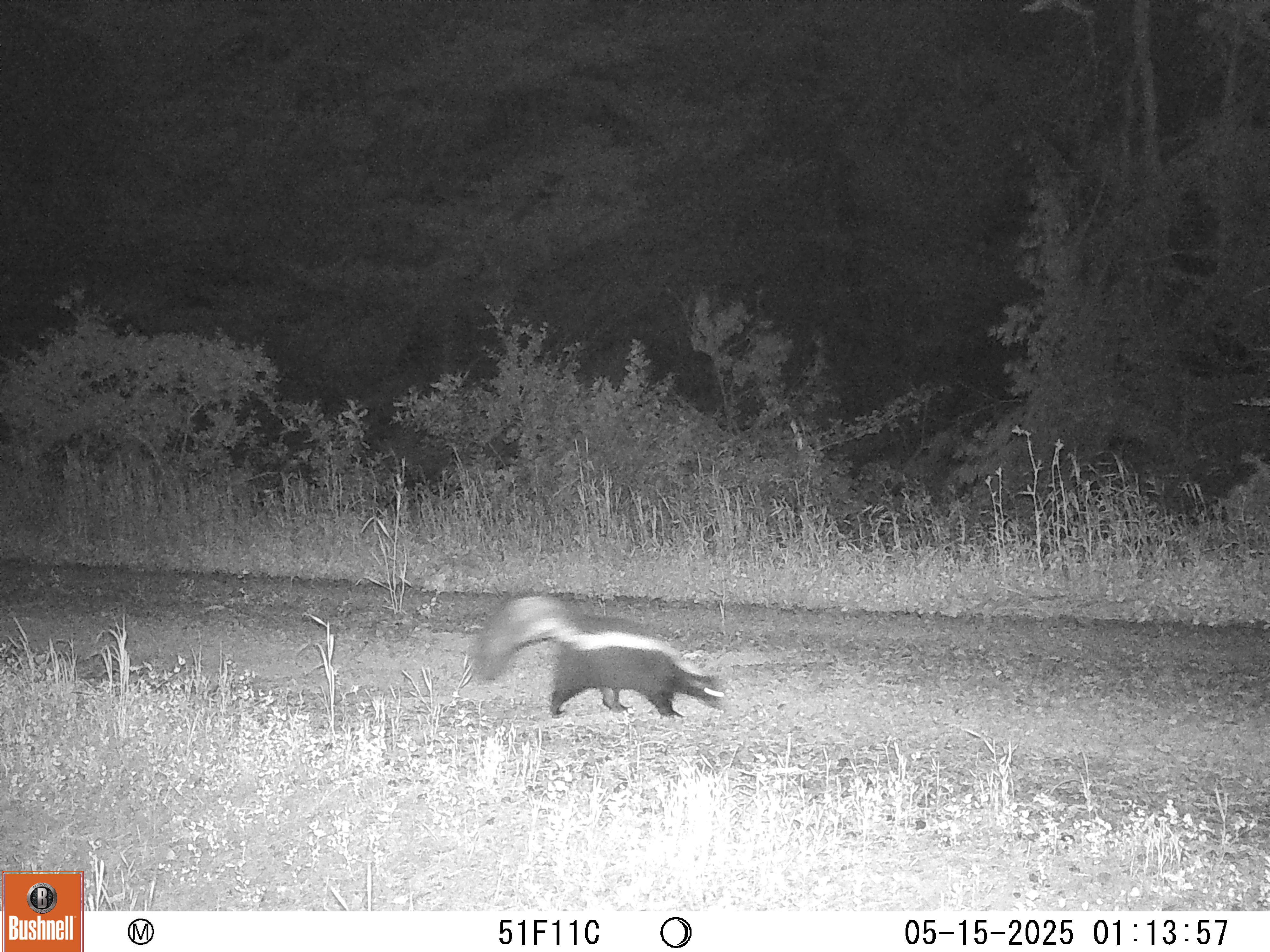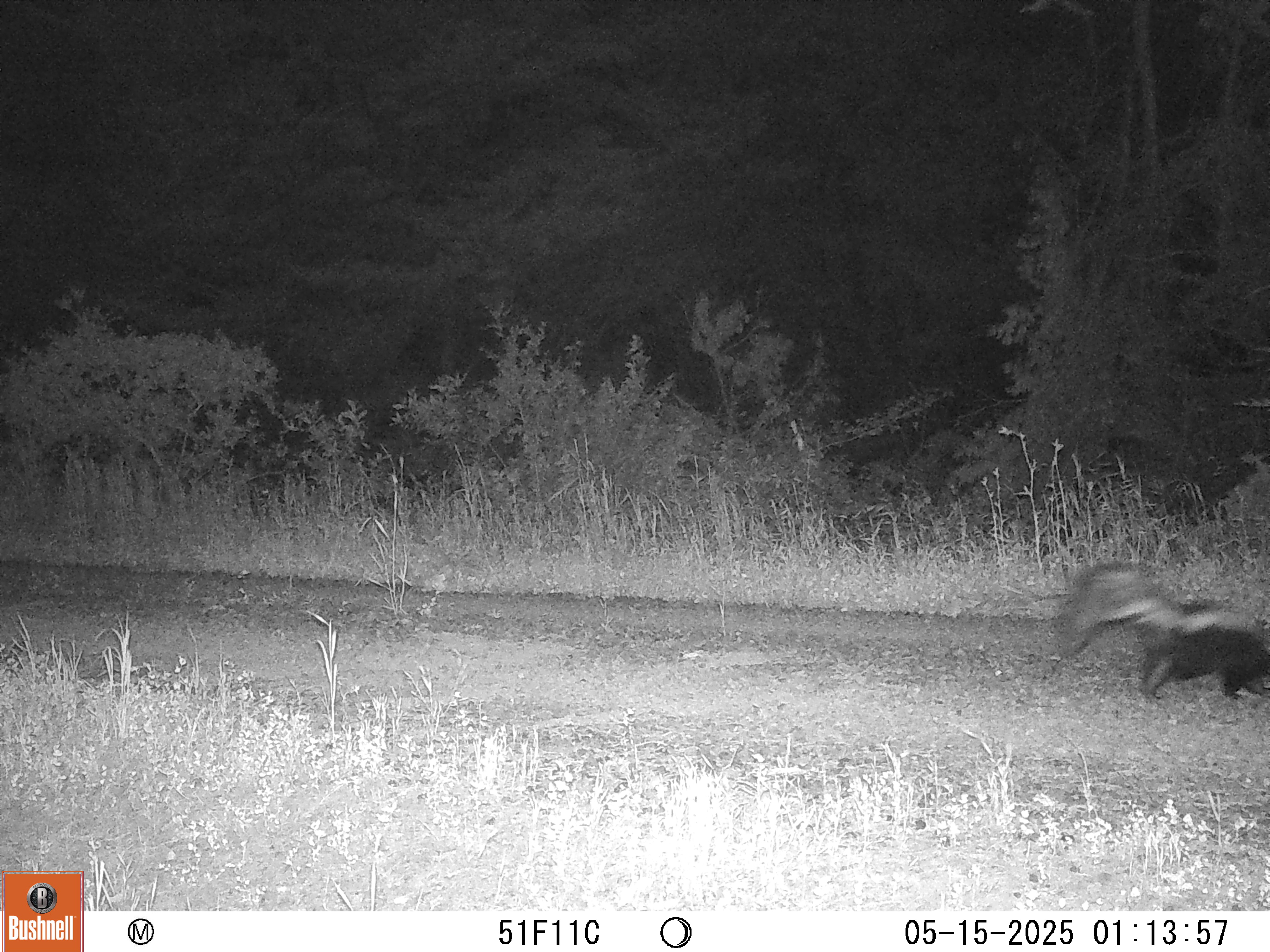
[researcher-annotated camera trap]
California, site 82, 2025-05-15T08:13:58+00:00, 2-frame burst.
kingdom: Animalia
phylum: Chordata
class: Mammalia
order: Carnivora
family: Mephitidae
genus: Mephitis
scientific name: Mephitis mephitis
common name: striped skunk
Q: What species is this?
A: Striped skunk (Mephitis mephitis).